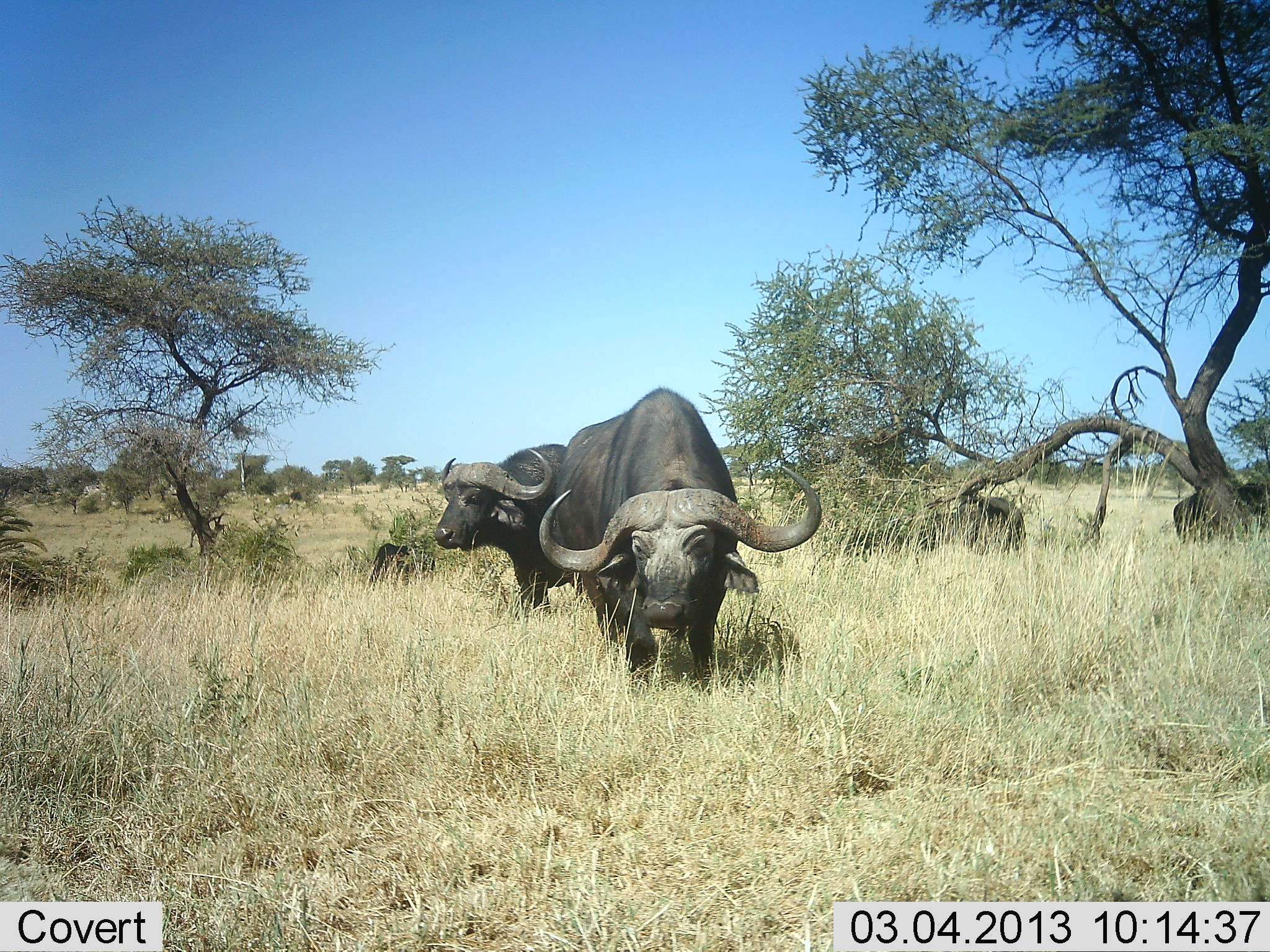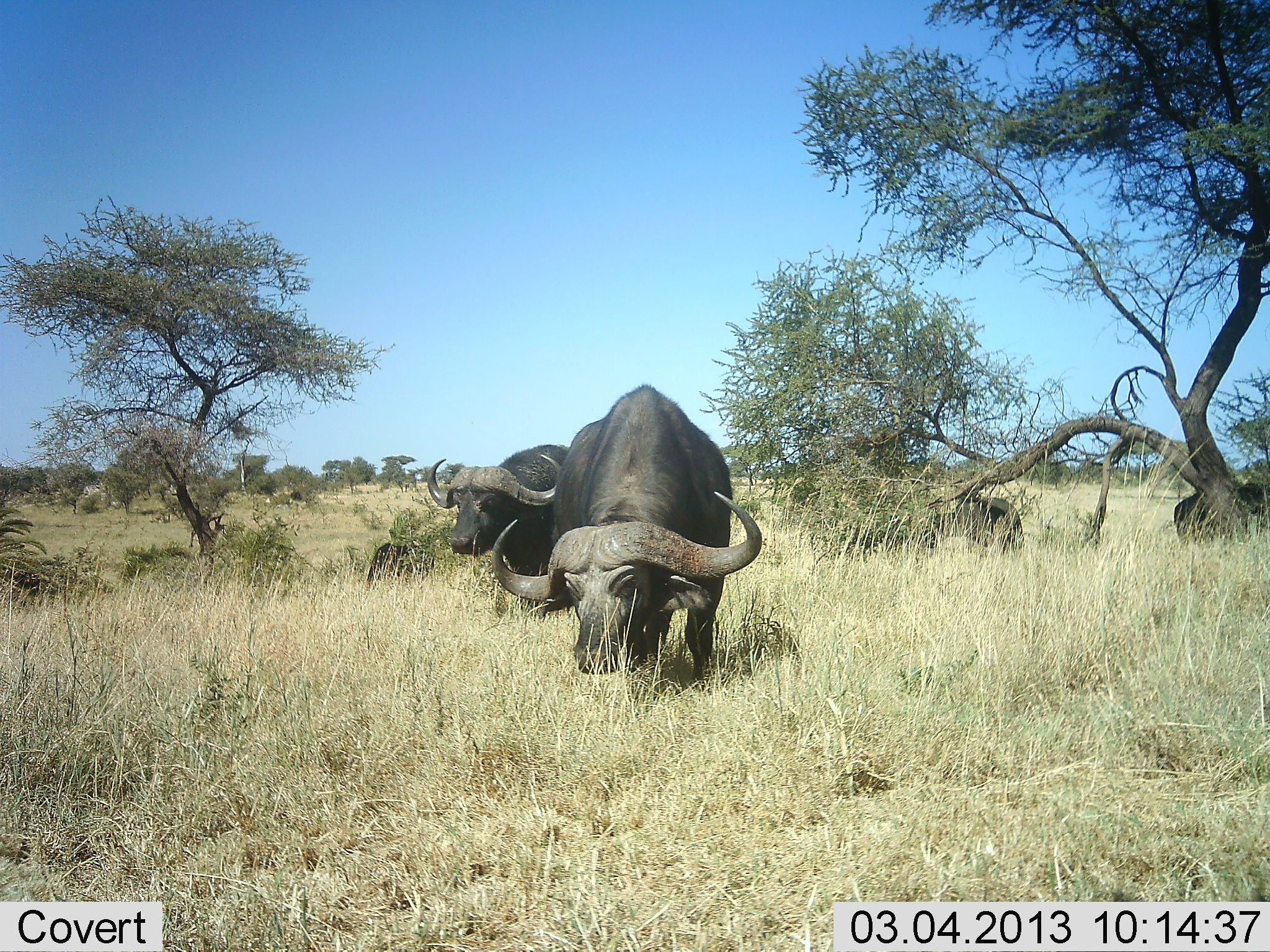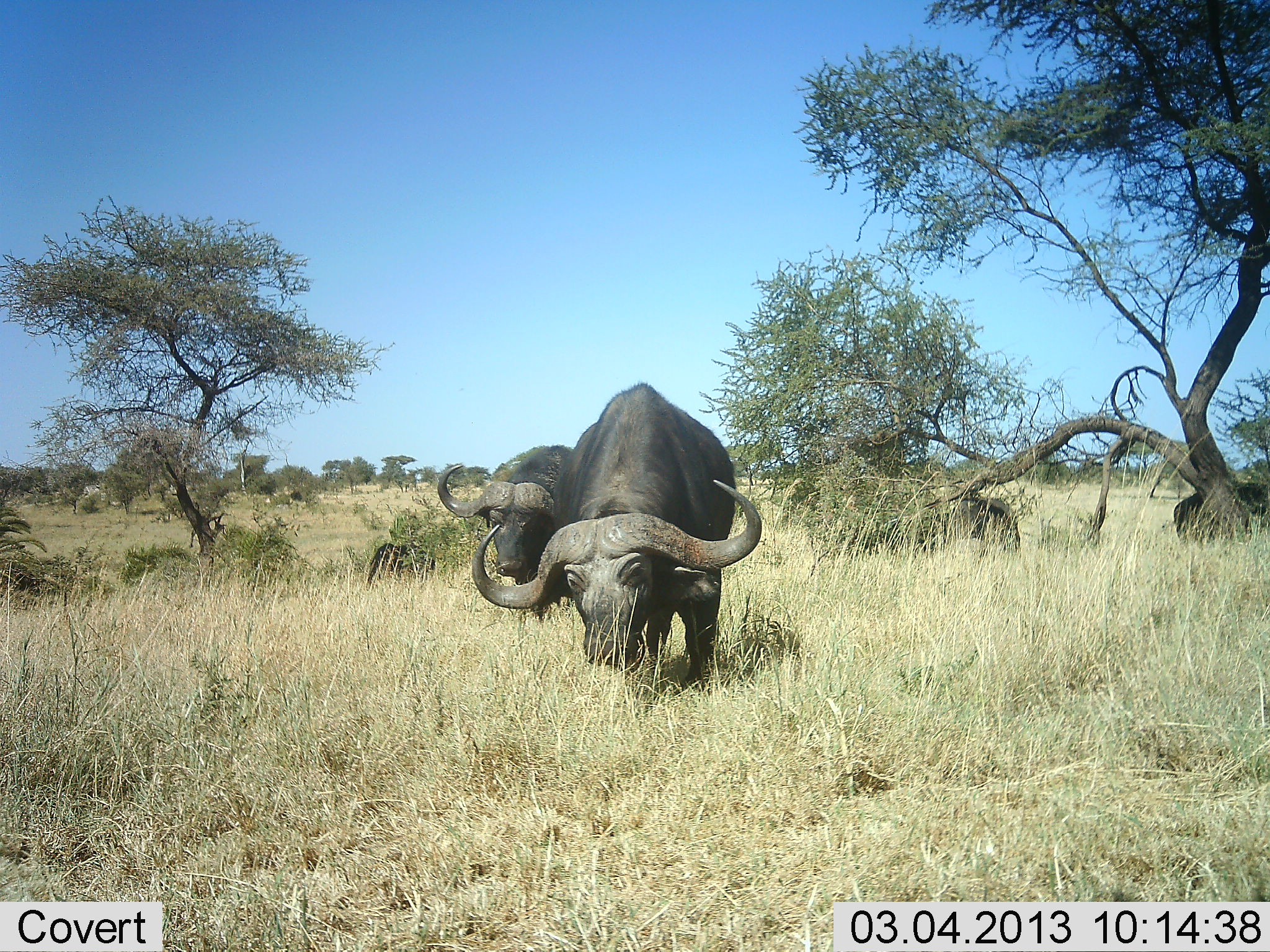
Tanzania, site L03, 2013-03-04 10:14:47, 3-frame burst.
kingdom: Animalia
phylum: Chordata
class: Mammalia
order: Artiodactyla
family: Bovidae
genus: Syncerus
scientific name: Syncerus caffer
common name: cape buffalo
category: buffalo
Buffalo (cape buffalo) (Syncerus caffer), count 3. Behavior (volunteer vote fractions): standing 47%, resting 0%, moving 53%, interacting 0%. Young present (vote fraction): 0%. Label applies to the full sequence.